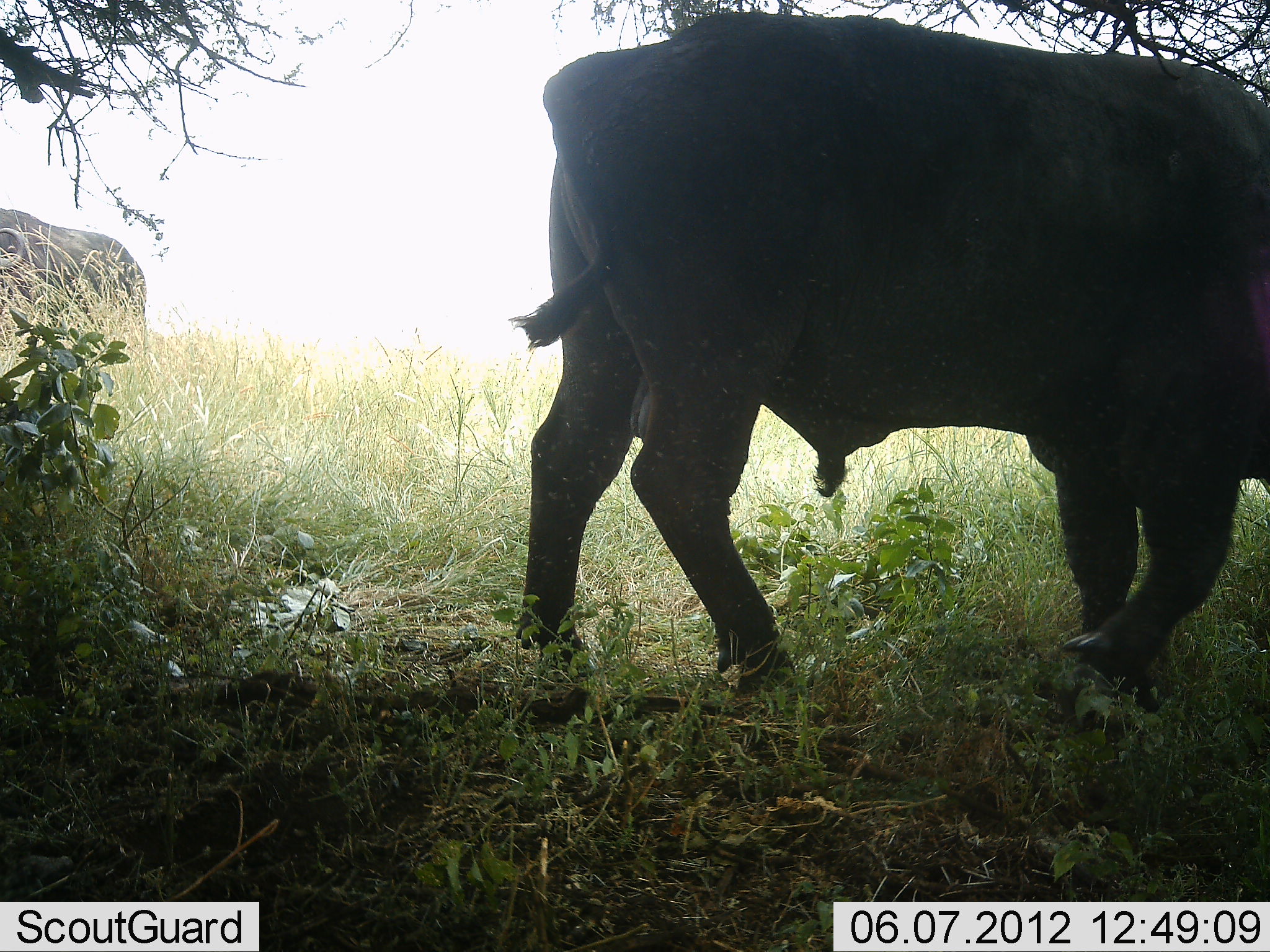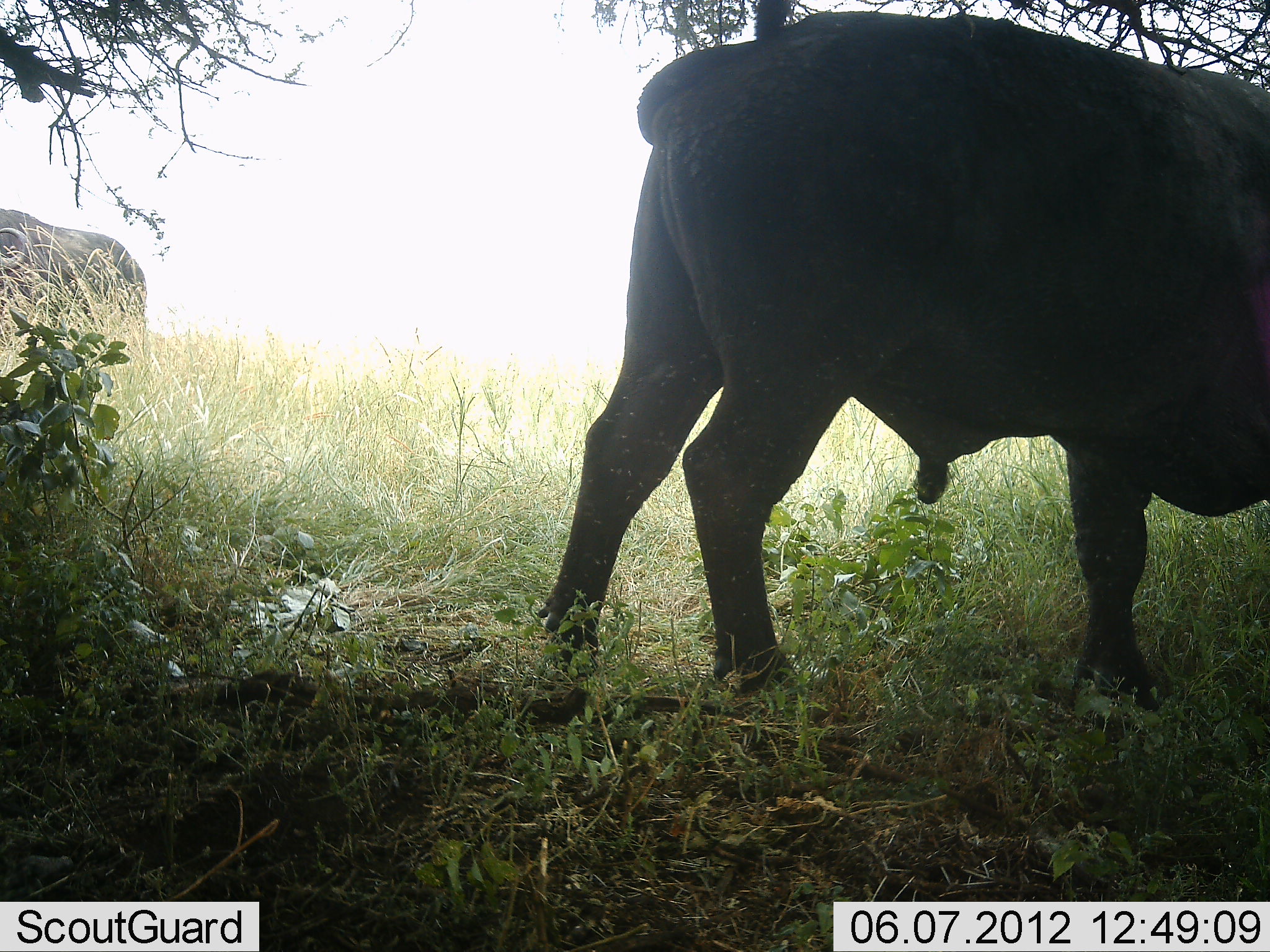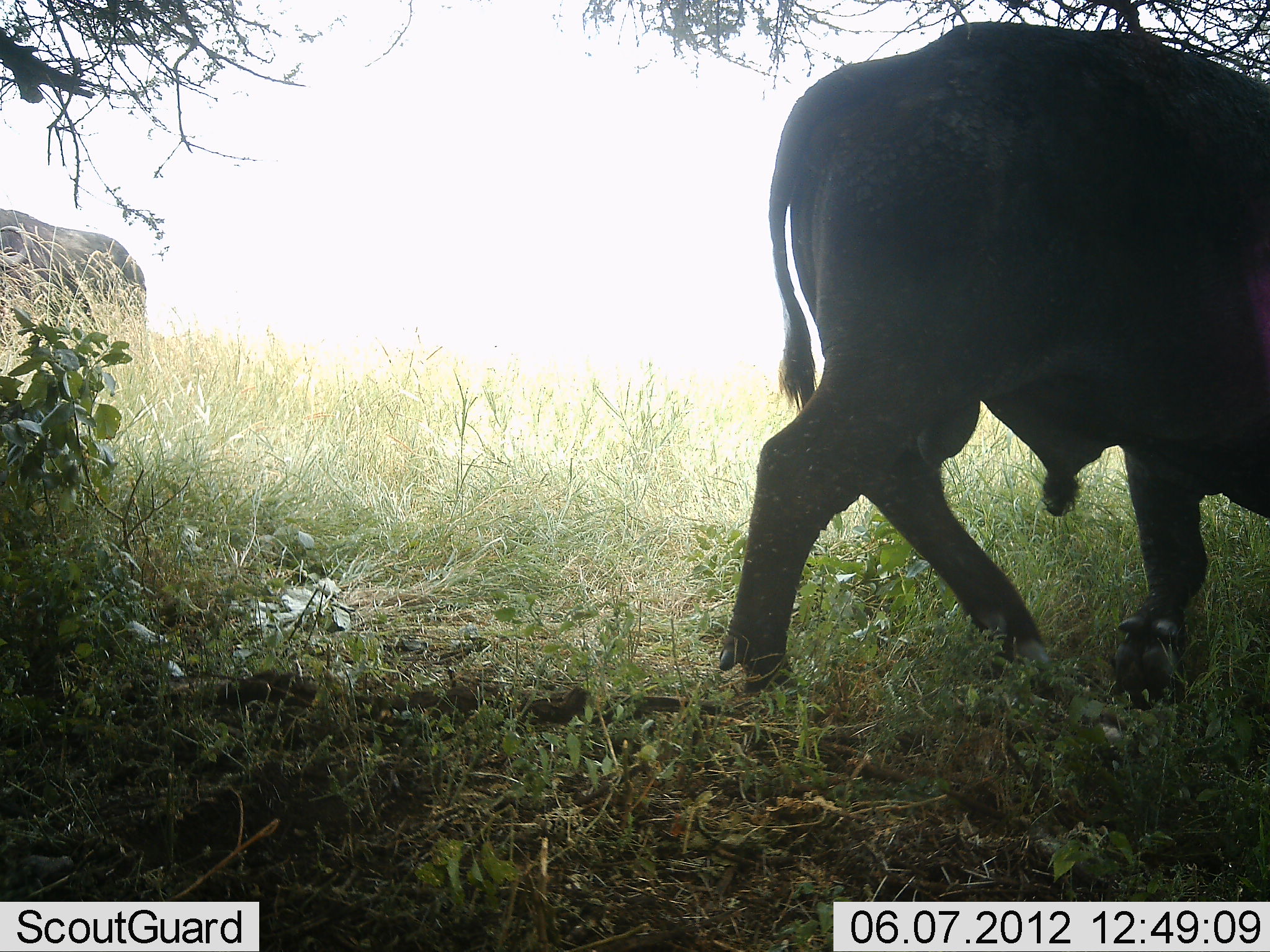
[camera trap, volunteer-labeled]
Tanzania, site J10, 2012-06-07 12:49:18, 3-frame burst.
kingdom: Animalia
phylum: Chordata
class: Mammalia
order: Artiodactyla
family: Bovidae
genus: Syncerus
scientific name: Syncerus caffer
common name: cape buffalo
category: buffalo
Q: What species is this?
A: Buffalo (cape buffalo) (Syncerus caffer).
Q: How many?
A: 1.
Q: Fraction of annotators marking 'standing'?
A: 36%.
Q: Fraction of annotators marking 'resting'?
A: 0%.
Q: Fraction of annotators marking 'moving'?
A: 91%.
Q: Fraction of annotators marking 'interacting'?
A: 0%.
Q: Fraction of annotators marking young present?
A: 0%.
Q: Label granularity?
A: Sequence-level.